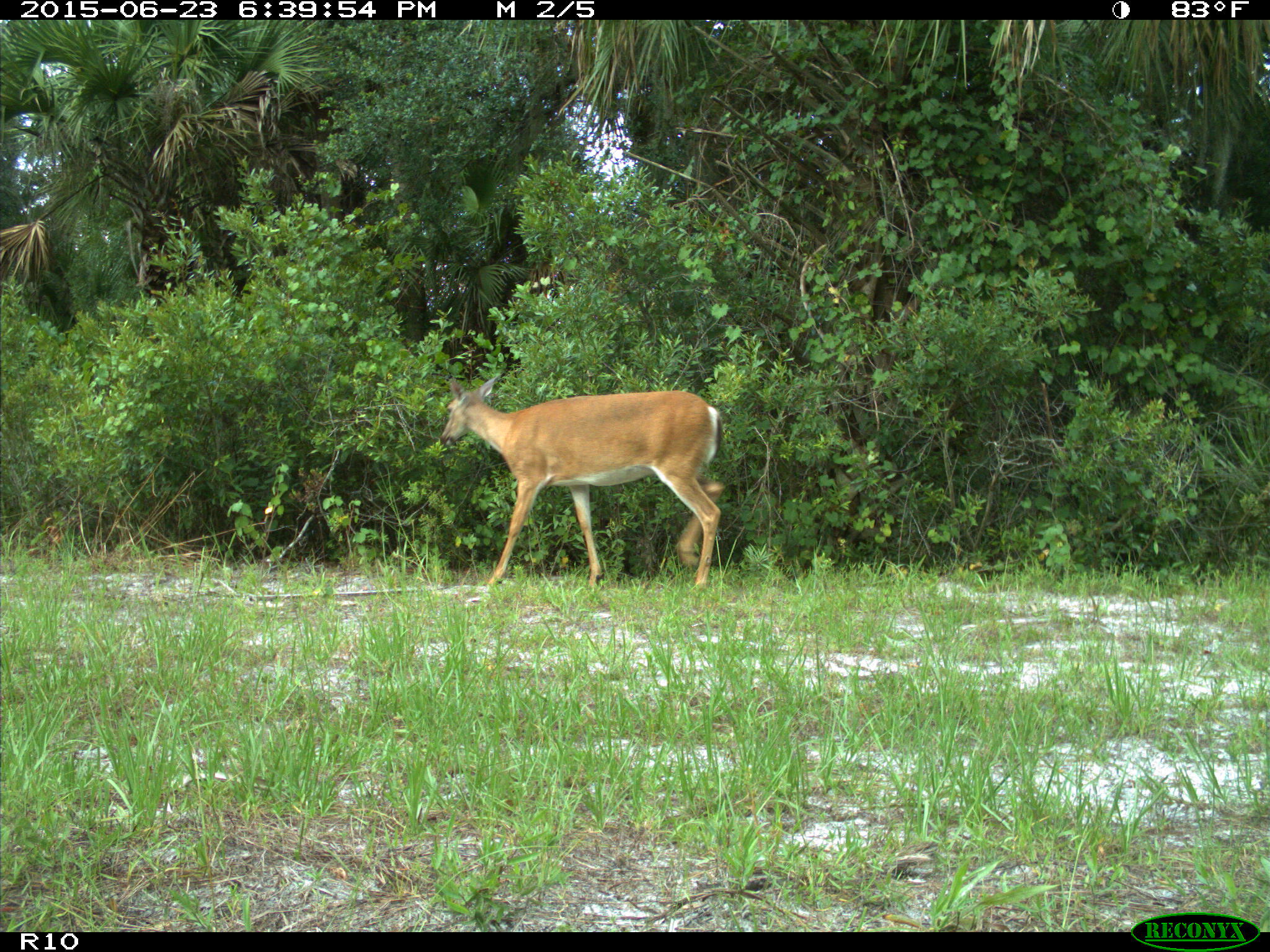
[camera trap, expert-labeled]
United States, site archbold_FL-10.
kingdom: Animalia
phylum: Chordata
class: Mammalia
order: Artiodactyla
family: Cervidae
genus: Odocoileus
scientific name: Odocoileus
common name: deer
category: unidentified deer